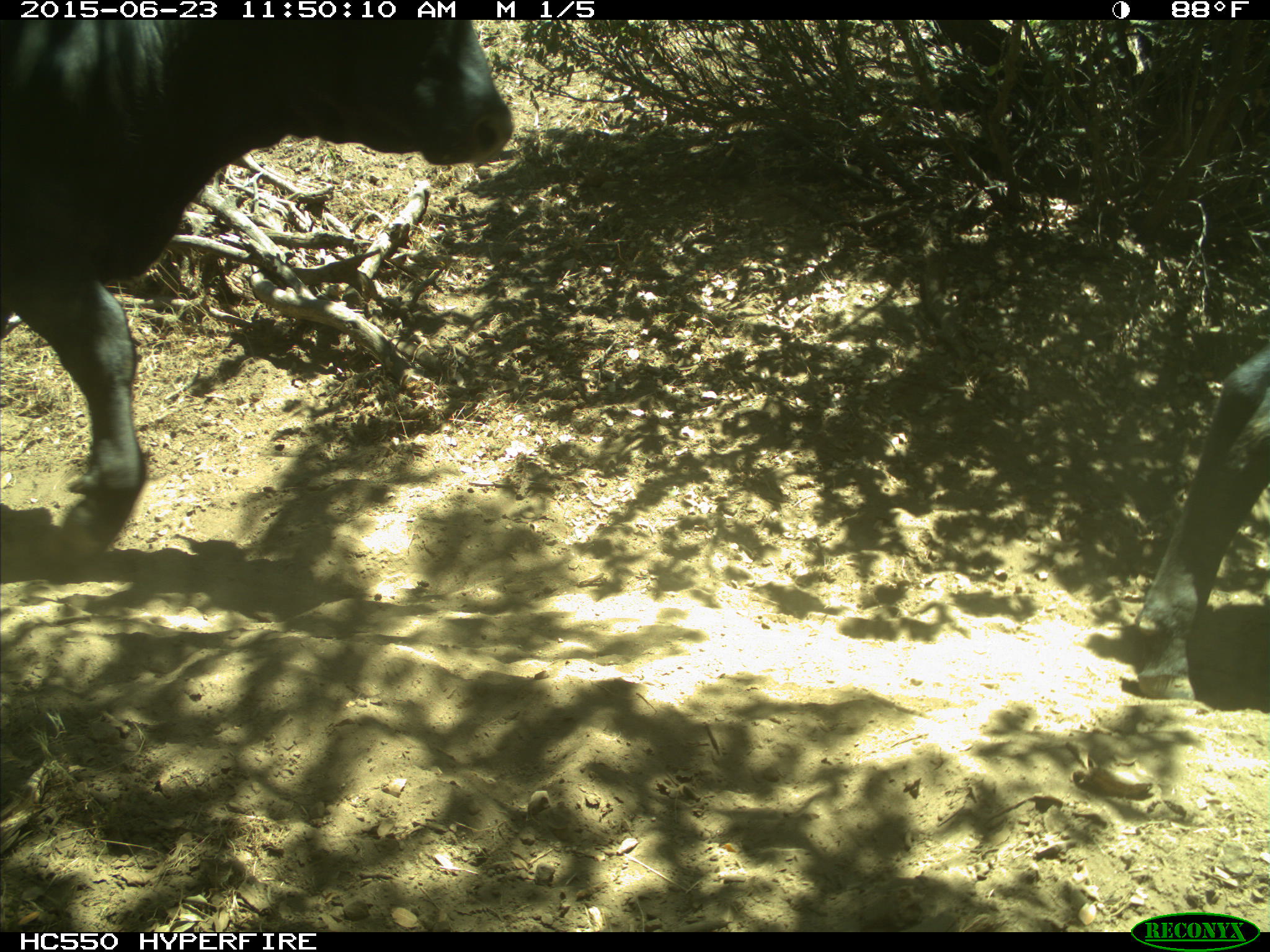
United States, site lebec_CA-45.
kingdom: Animalia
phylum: Chordata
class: Mammalia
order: Artiodactyla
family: Bovidae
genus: Bos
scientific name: Bos taurus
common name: domestic cow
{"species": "Bos taurus (domestic cow)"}